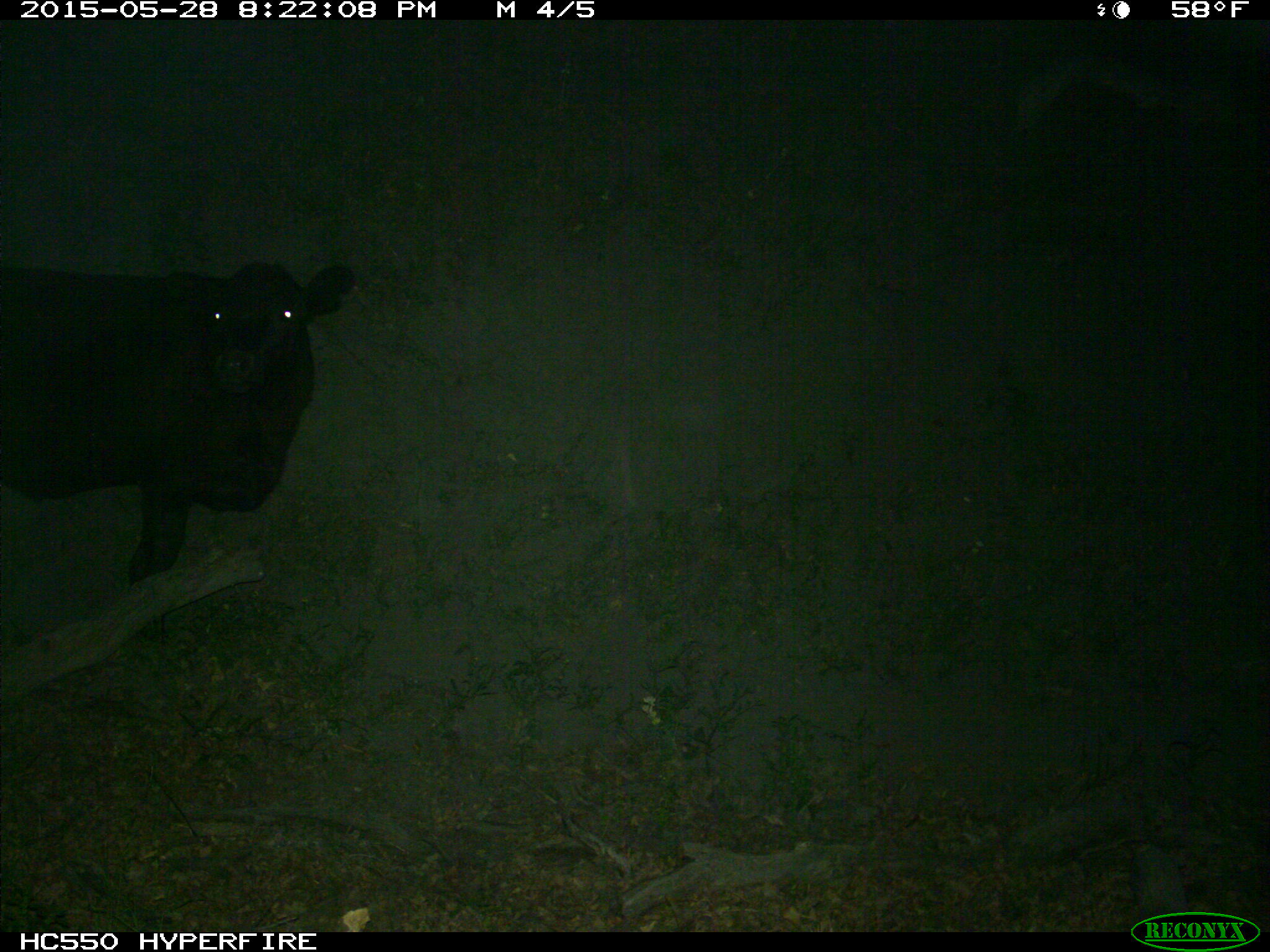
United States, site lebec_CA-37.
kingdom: Animalia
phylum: Chordata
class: Mammalia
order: Artiodactyla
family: Bovidae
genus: Bos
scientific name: Bos taurus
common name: domestic cow